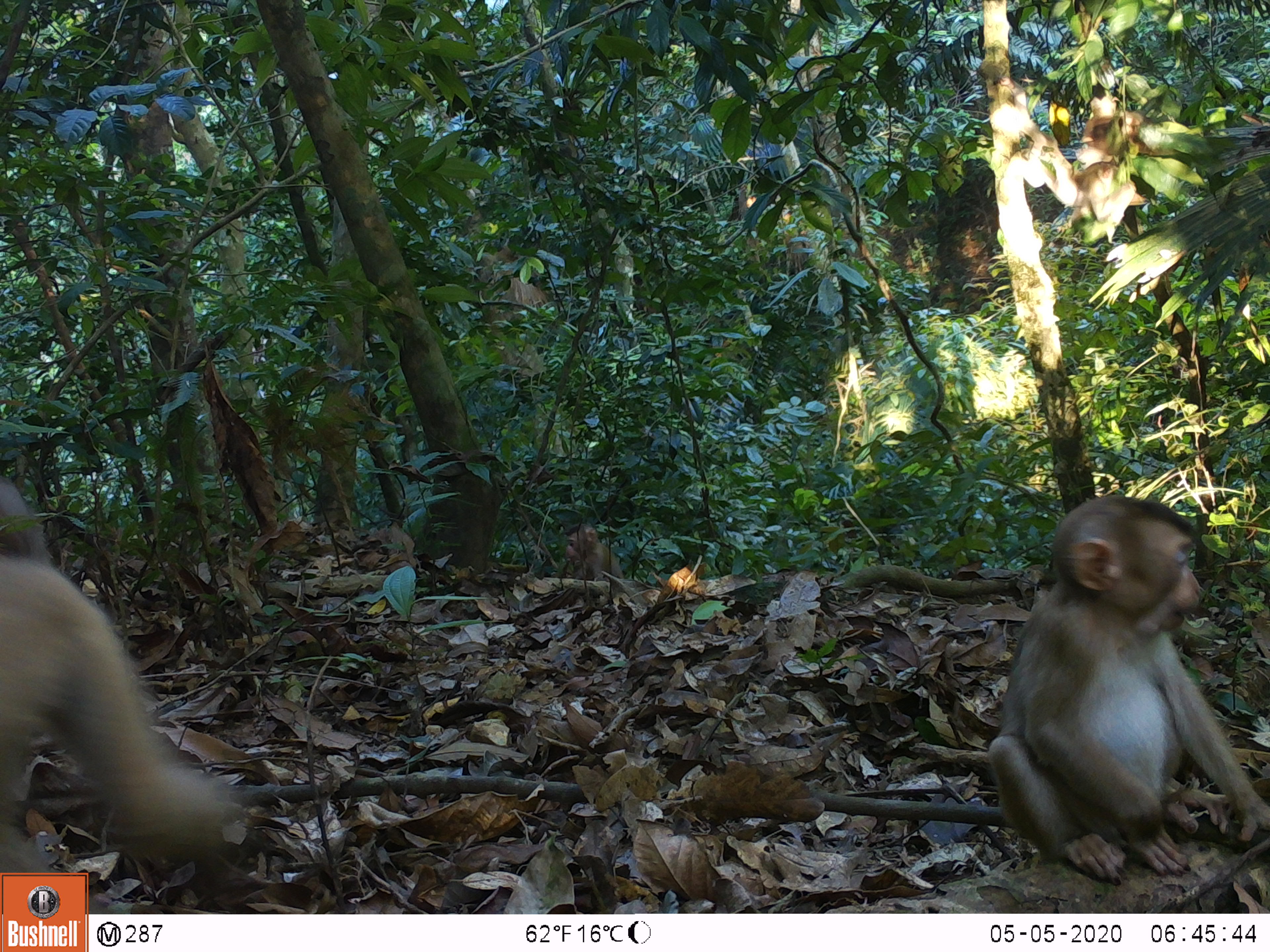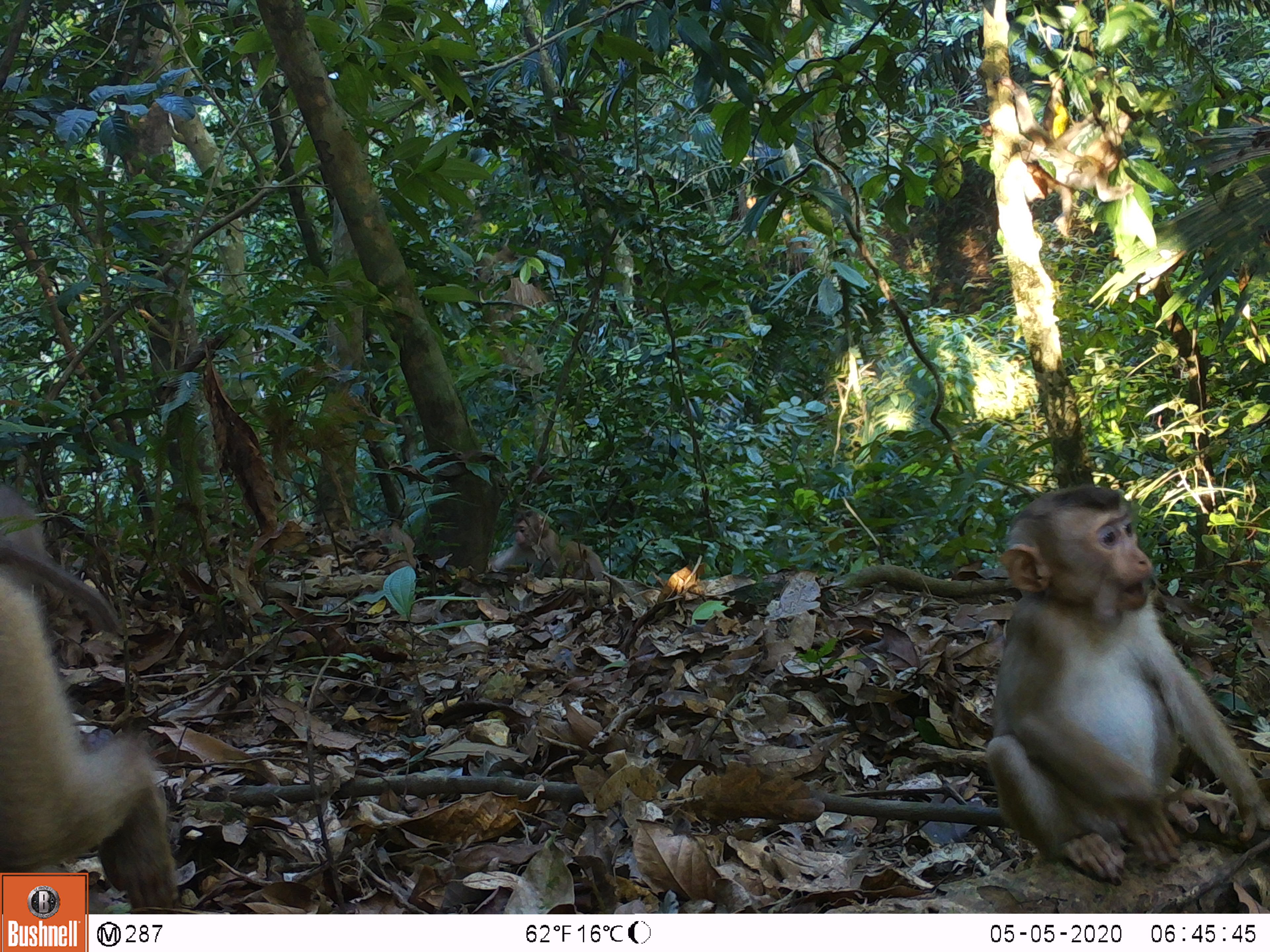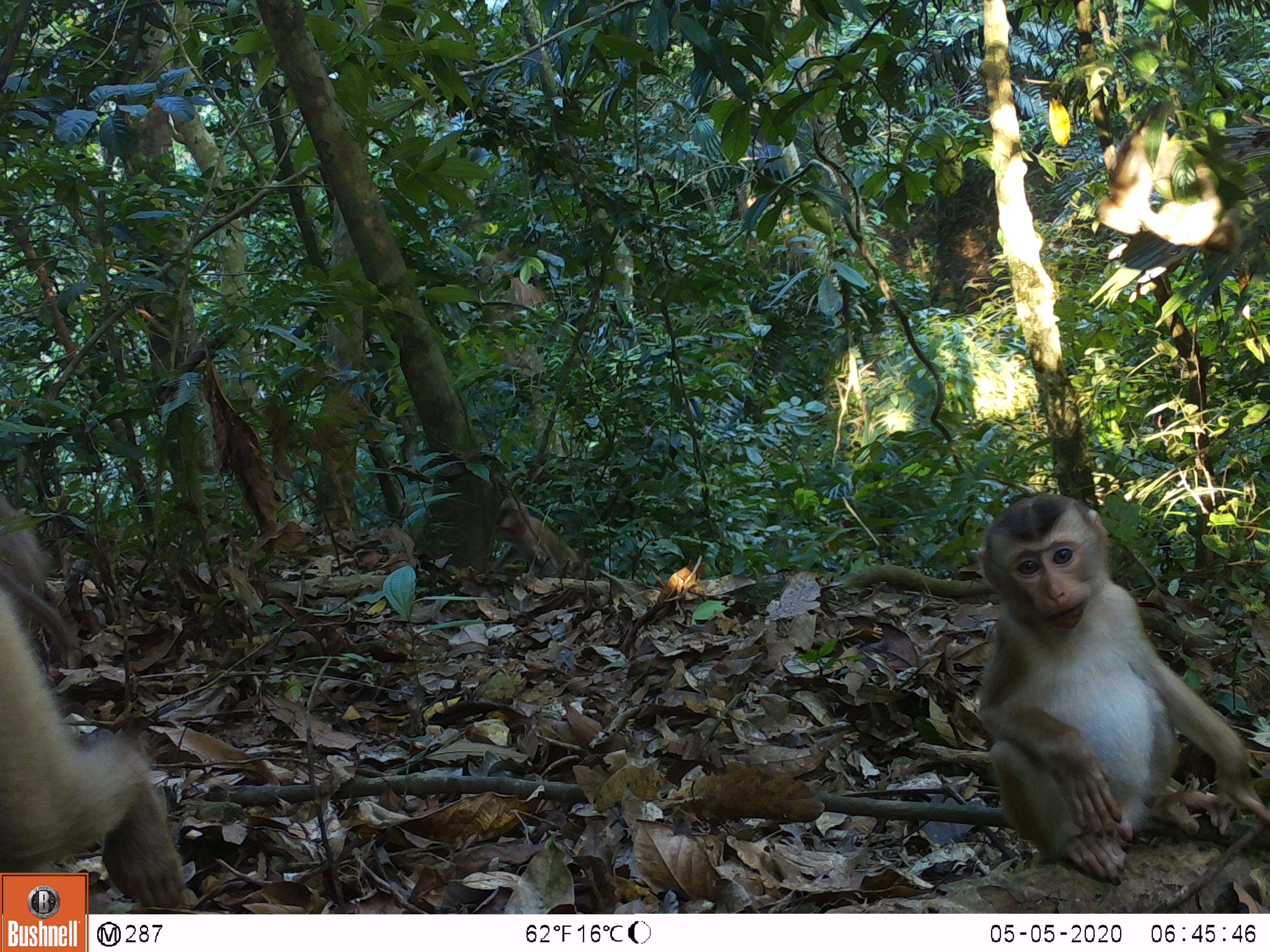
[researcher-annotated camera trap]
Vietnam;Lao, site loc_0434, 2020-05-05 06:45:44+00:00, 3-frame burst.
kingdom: Animalia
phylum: Chordata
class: Mammalia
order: Primates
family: Cercopithecidae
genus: Macaca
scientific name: Macaca nemestrina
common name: pig-tailed macaque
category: pig tailed macaque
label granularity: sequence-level